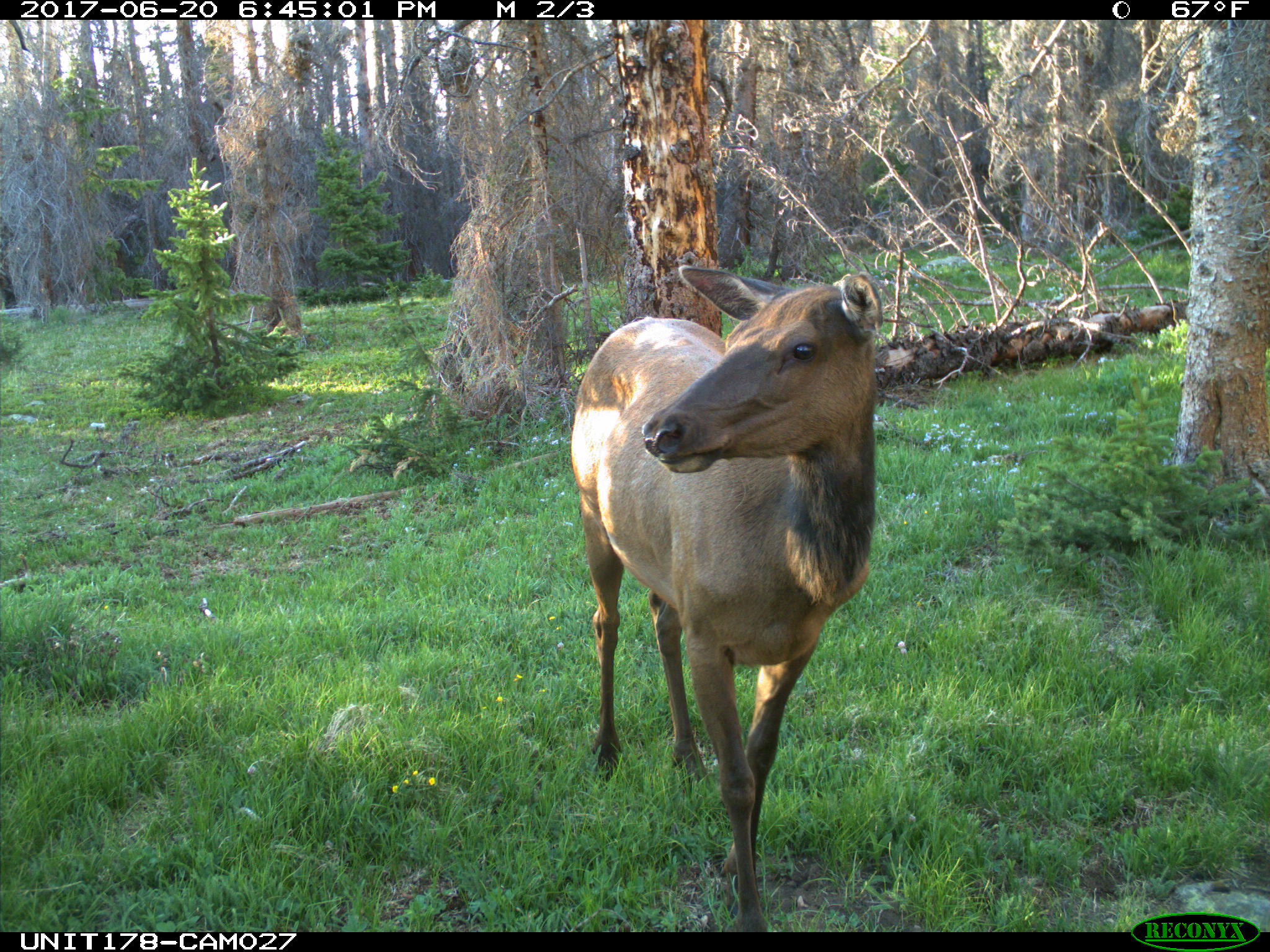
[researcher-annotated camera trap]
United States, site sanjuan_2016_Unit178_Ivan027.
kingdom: Animalia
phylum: Chordata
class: Mammalia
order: Artiodactyla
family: Cervidae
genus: Cervus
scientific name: Cervus elaphus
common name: red deer